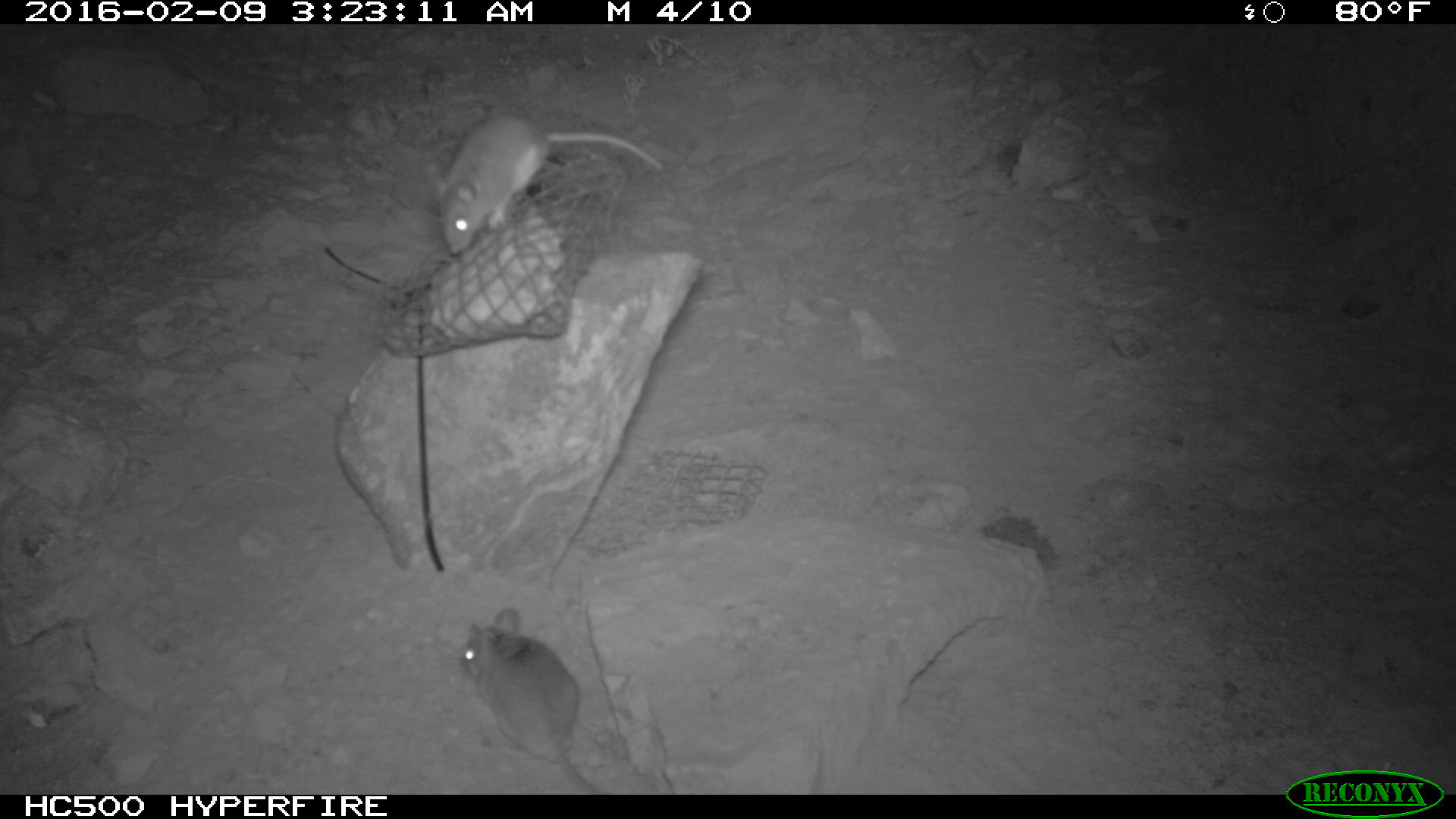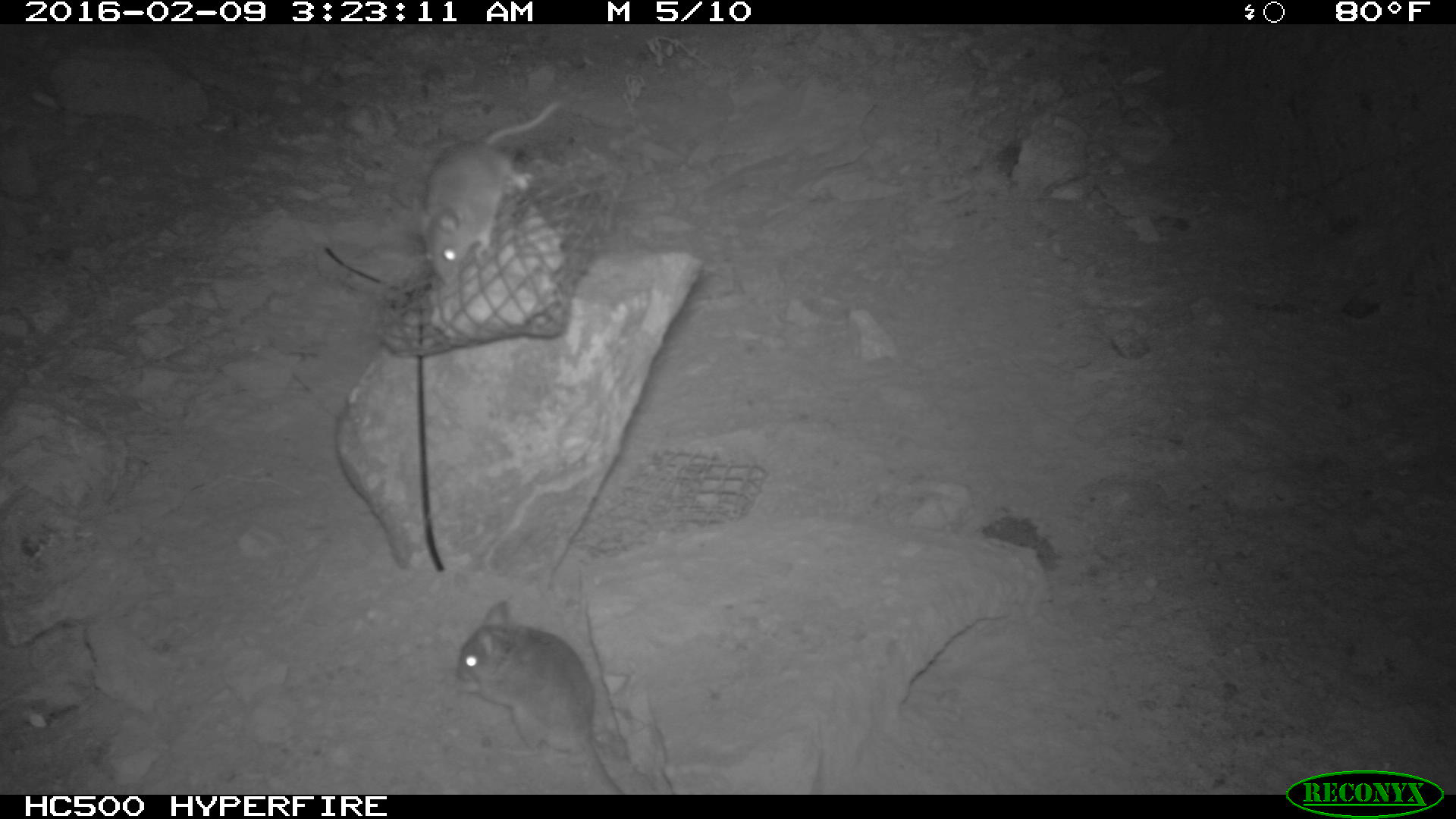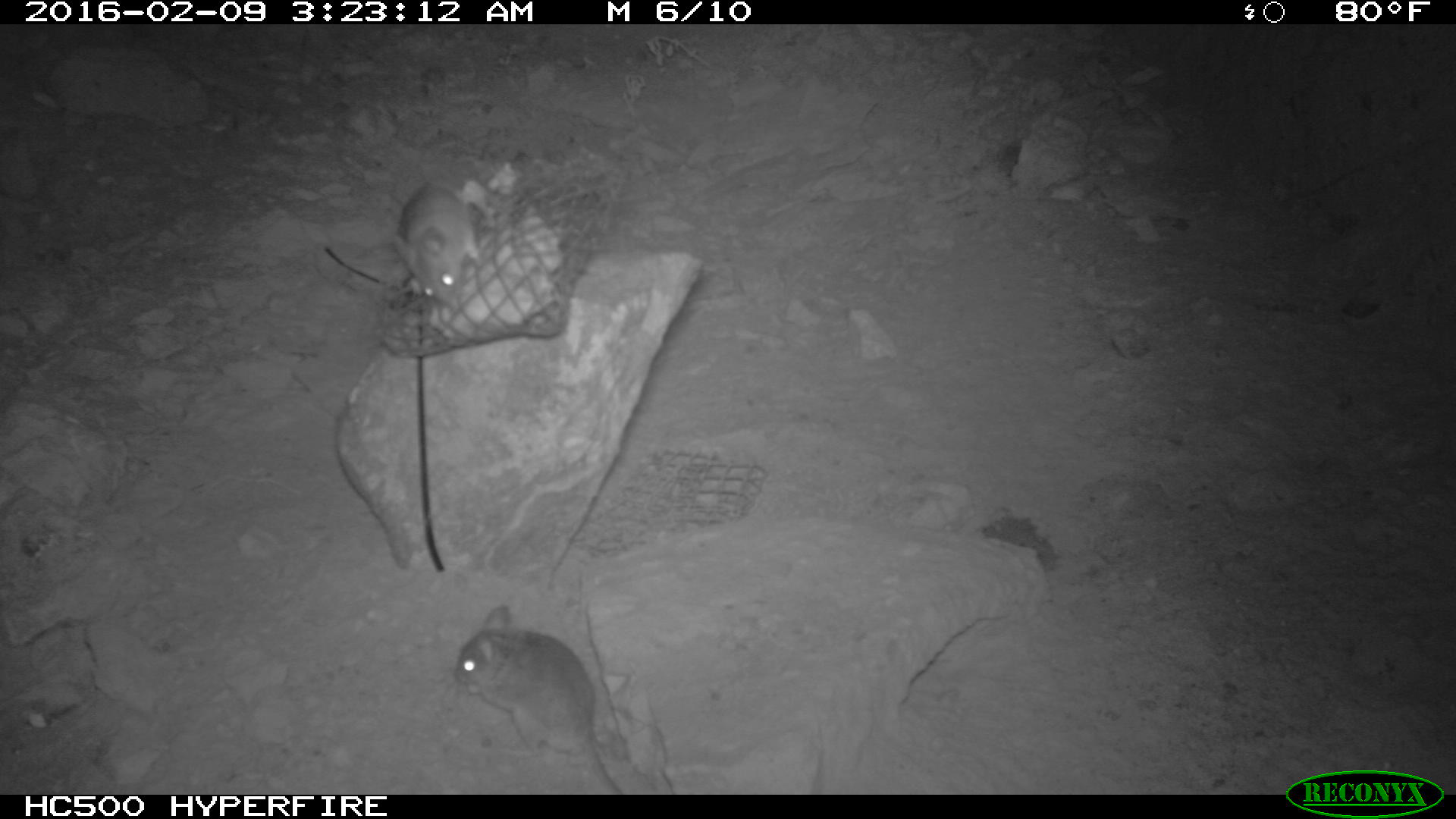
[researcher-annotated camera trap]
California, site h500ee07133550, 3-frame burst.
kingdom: Animalia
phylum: Chordata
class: Mammalia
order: Rodentia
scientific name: Rodentia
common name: rodent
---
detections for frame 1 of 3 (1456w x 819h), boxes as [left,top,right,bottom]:
rodent: [433,112,661,253]; [459,607,602,795]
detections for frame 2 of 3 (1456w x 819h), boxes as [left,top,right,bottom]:
rodent: [453,602,629,793]; [419,96,566,284]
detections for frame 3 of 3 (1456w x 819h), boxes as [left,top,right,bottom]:
rodent: [453,604,622,794]; [394,183,485,306]